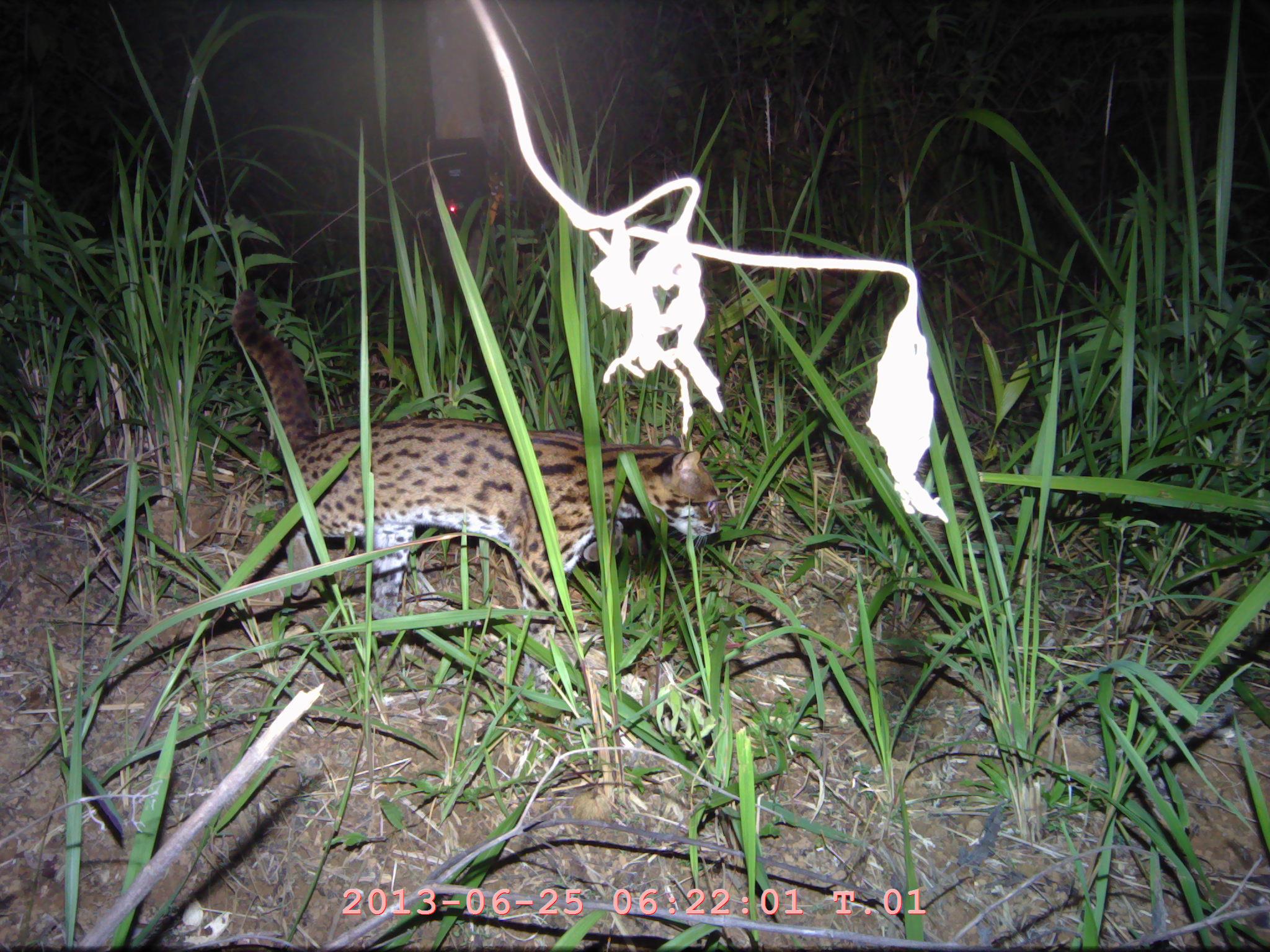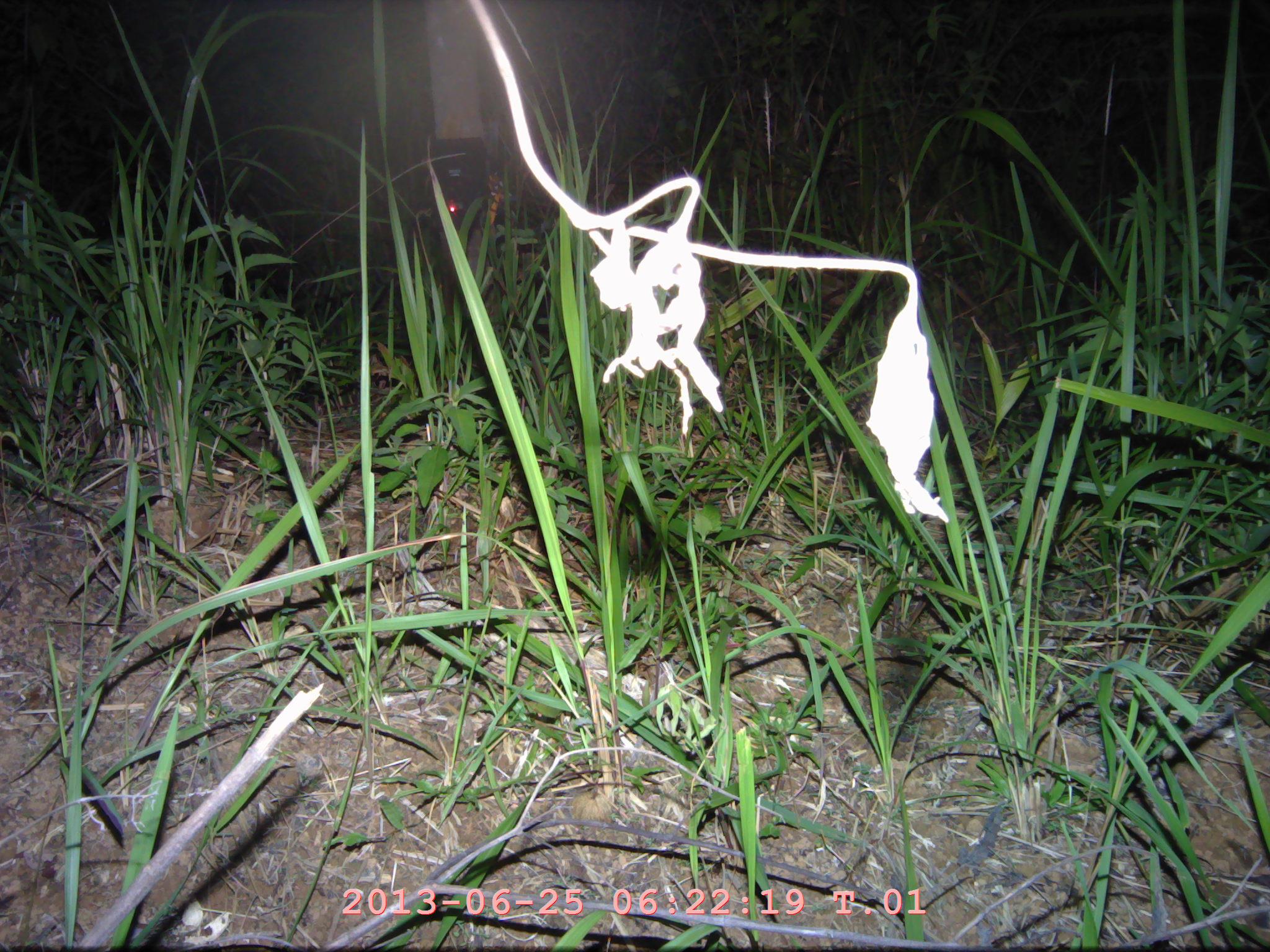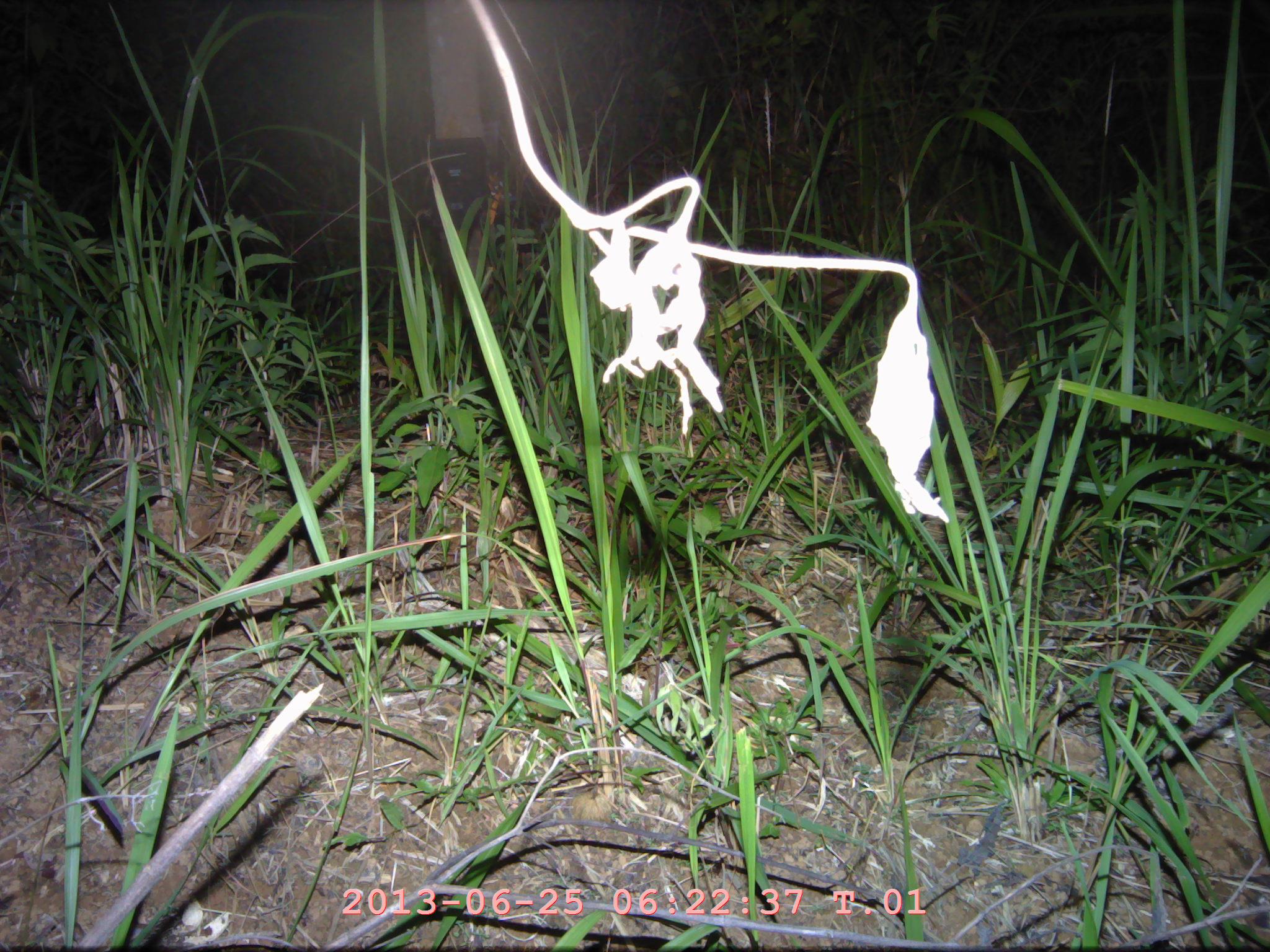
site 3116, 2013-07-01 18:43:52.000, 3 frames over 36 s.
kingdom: Animalia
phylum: Chordata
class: Mammalia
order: Carnivora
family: Felidae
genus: Prionailurus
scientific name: Prionailurus bengalensis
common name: mainland leopard cat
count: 1